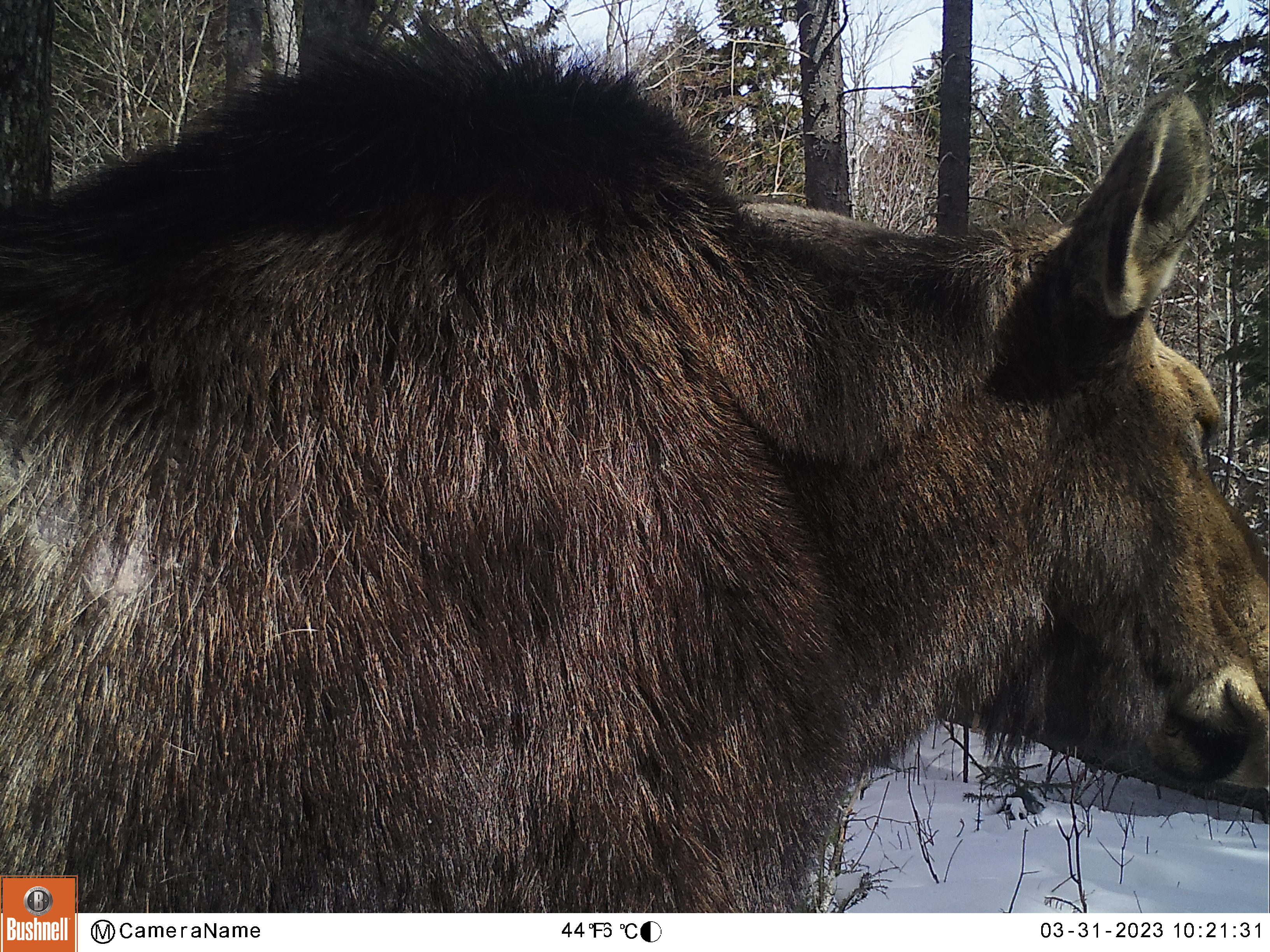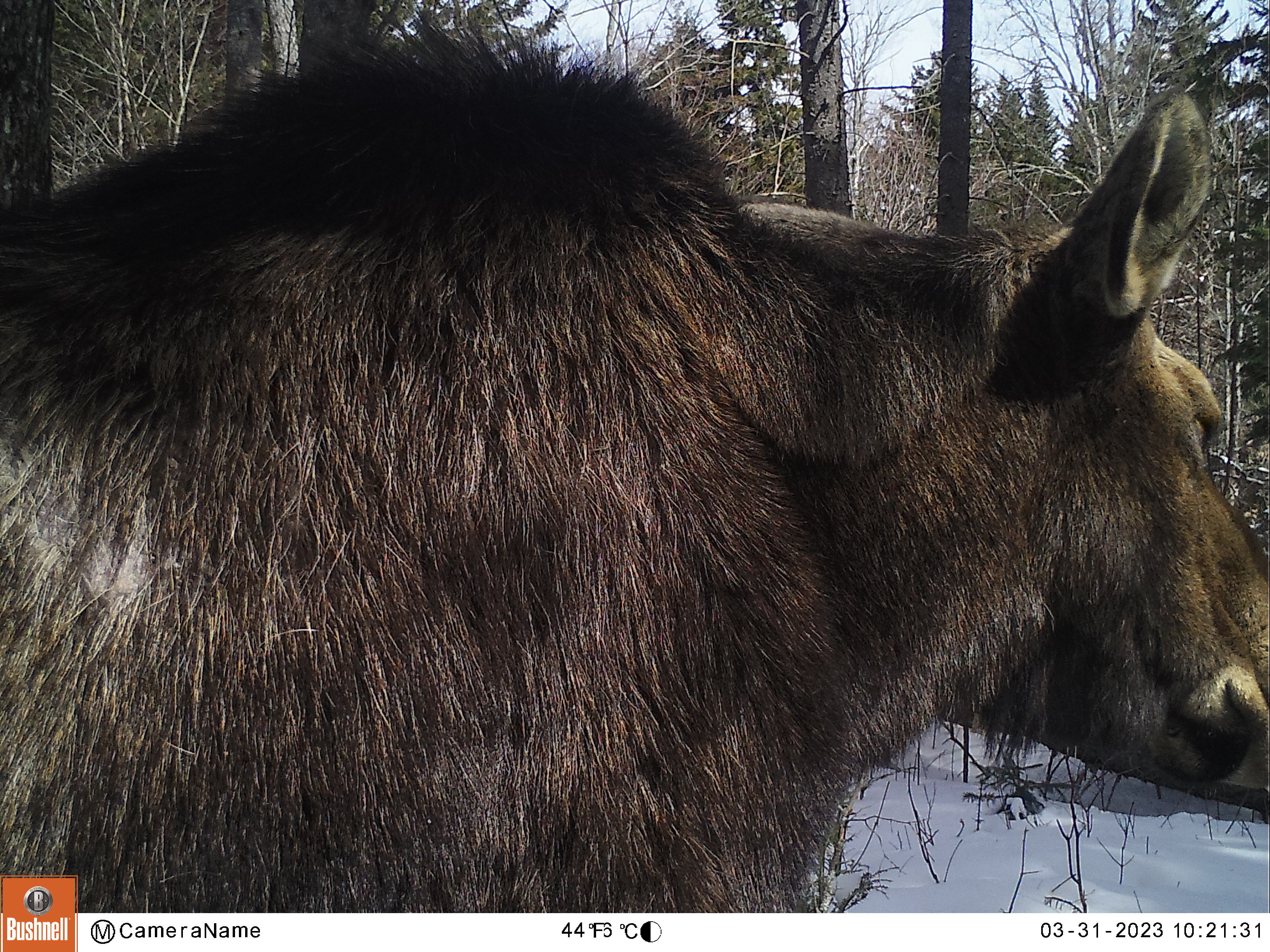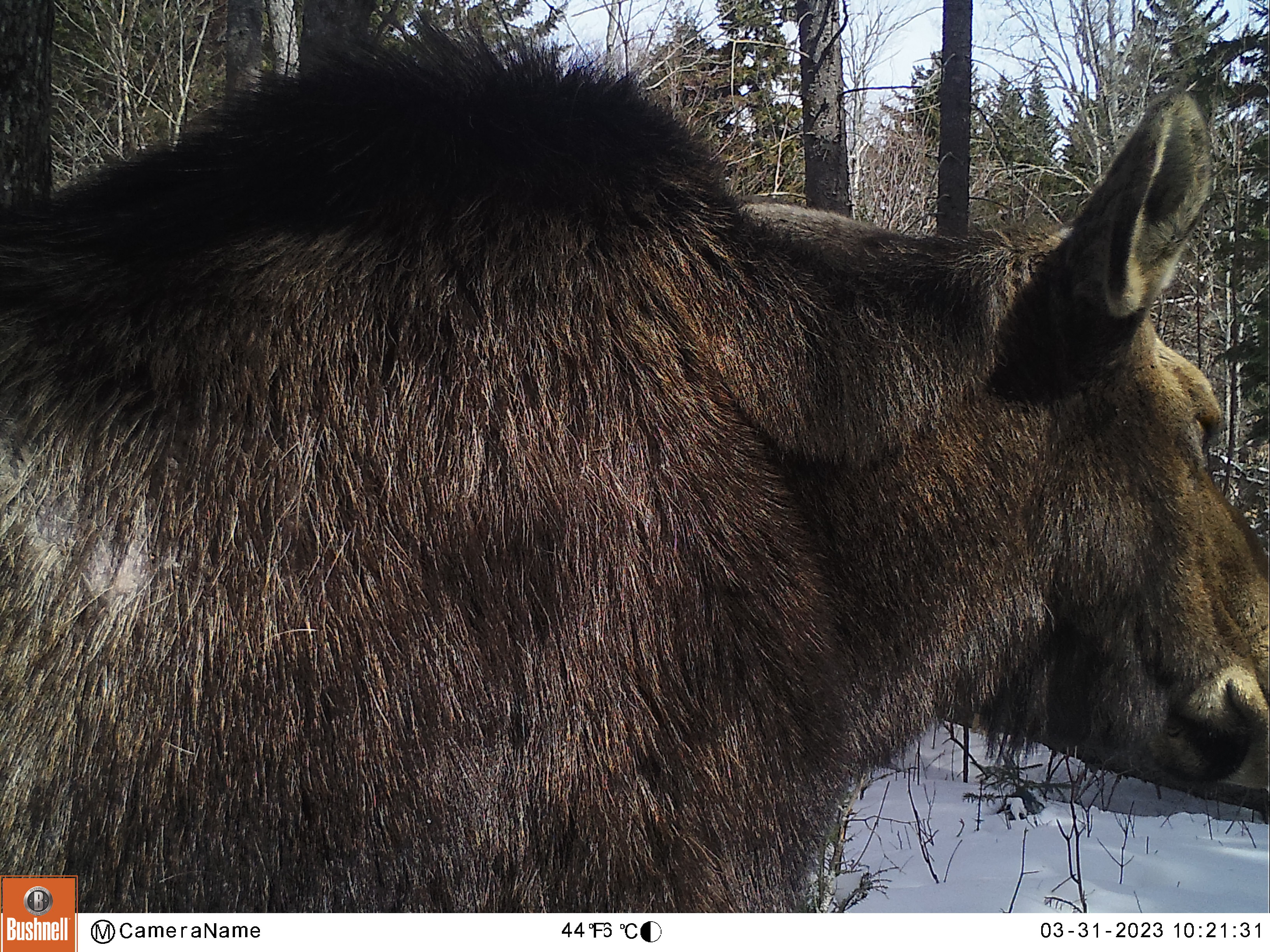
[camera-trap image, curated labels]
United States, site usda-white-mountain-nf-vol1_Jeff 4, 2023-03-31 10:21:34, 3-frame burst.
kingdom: Animalia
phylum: Chordata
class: Mammalia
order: Artiodactyla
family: Cervidae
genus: Alces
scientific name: Alces alces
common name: moose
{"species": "moose (Alces alces)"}